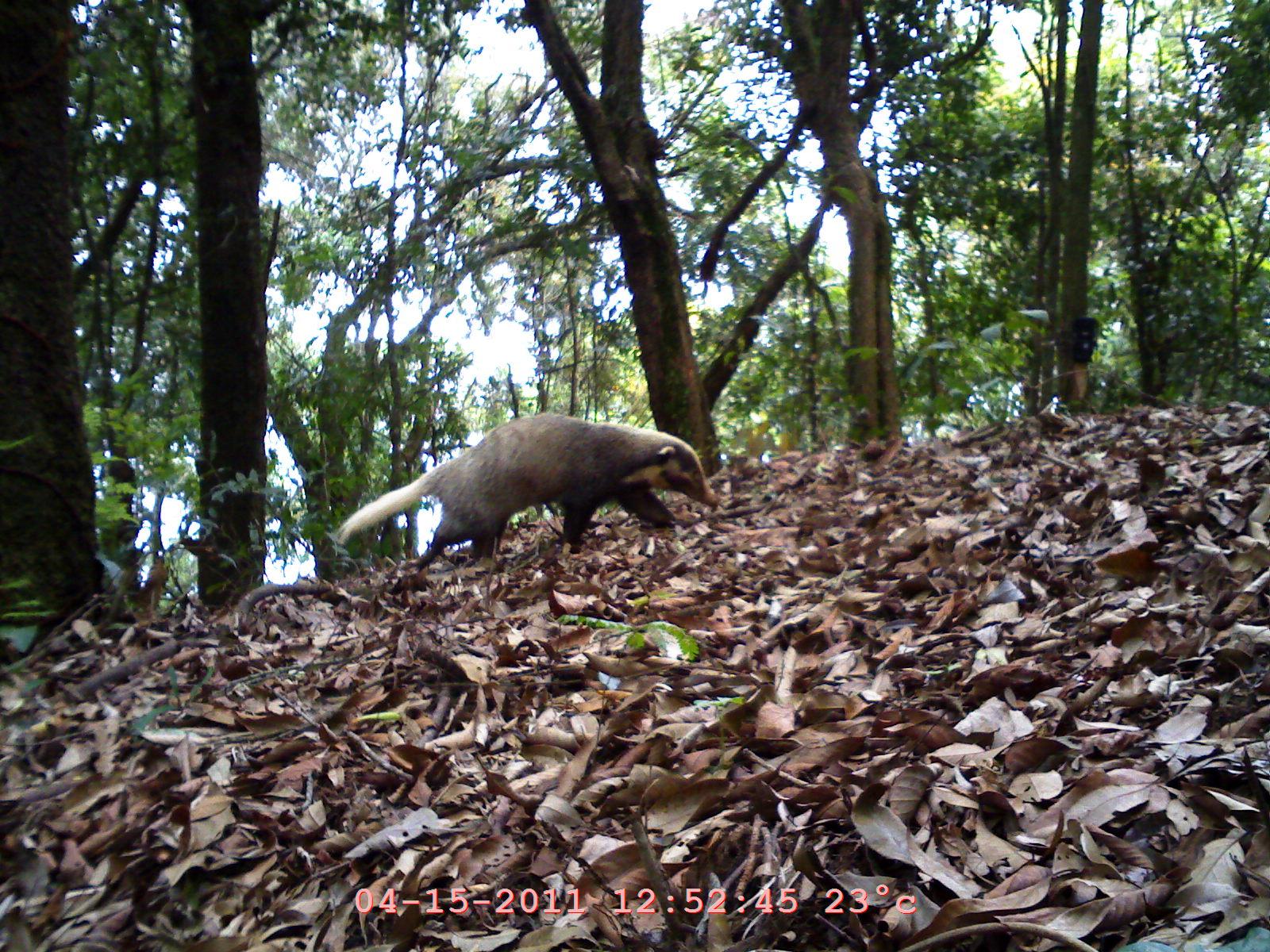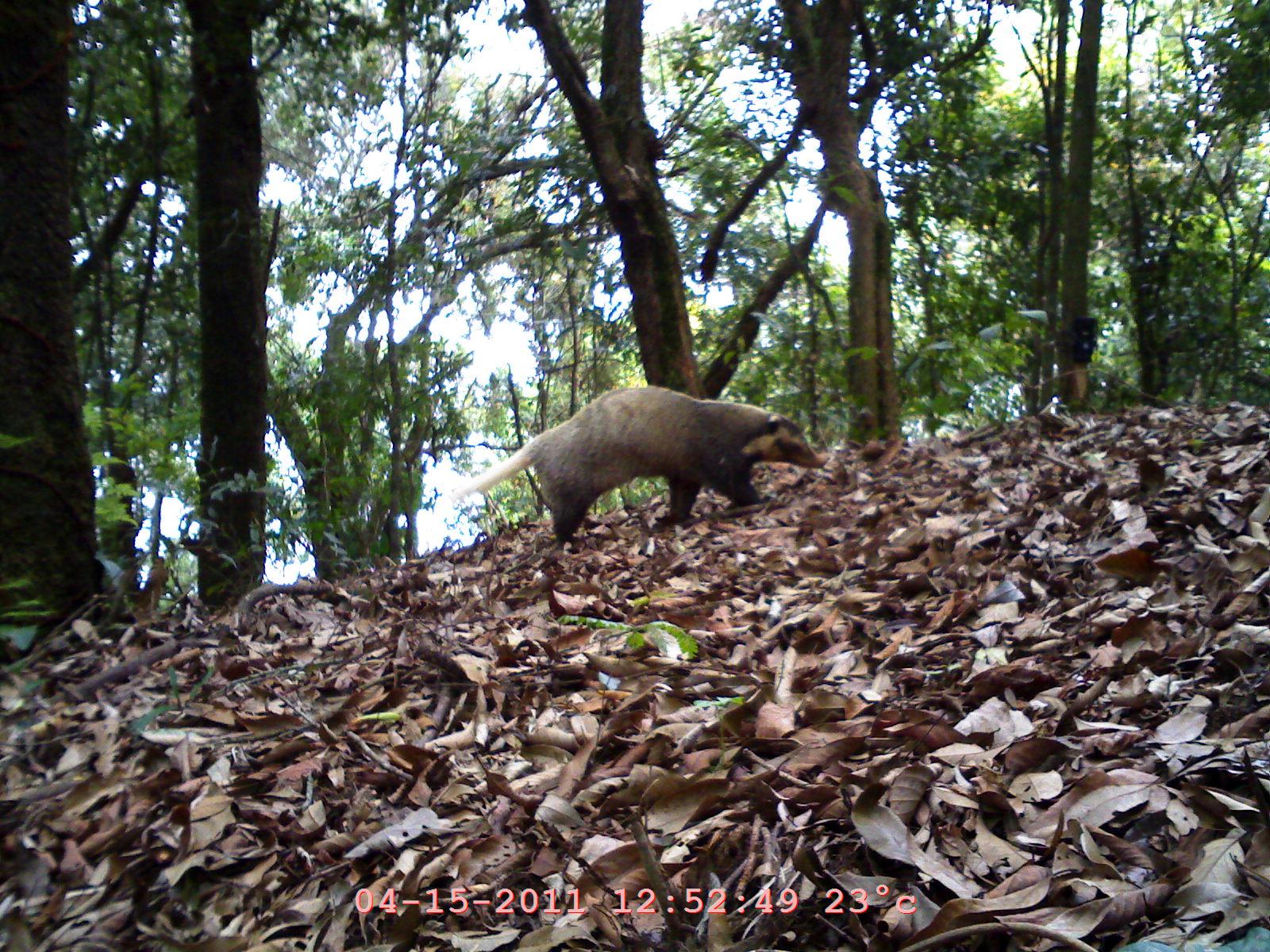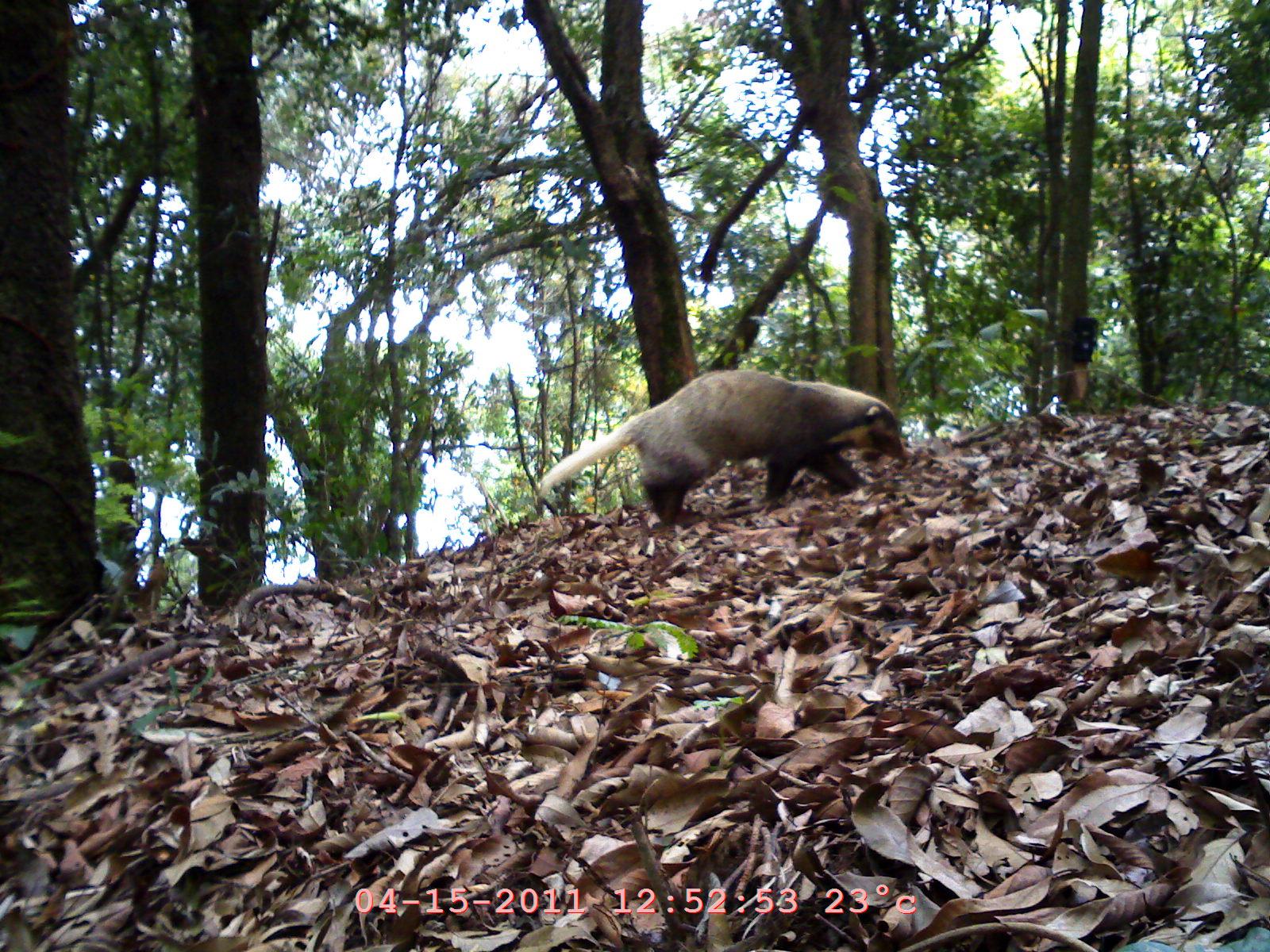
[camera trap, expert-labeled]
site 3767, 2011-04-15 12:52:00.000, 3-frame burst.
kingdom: Animalia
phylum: Chordata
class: Mammalia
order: Carnivora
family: Mustelidae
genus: Arctonyx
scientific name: Arctonyx collaris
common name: greater hog badger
Arctonyx collaris (greater hog badger), count 1.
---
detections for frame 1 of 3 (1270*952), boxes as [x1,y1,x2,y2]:
arctonyx collaris: [331,410,716,574]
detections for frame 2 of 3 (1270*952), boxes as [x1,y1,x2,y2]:
arctonyx collaris: [471,379,828,546]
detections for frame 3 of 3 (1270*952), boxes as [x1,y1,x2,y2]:
arctonyx collaris: [533,365,907,529]